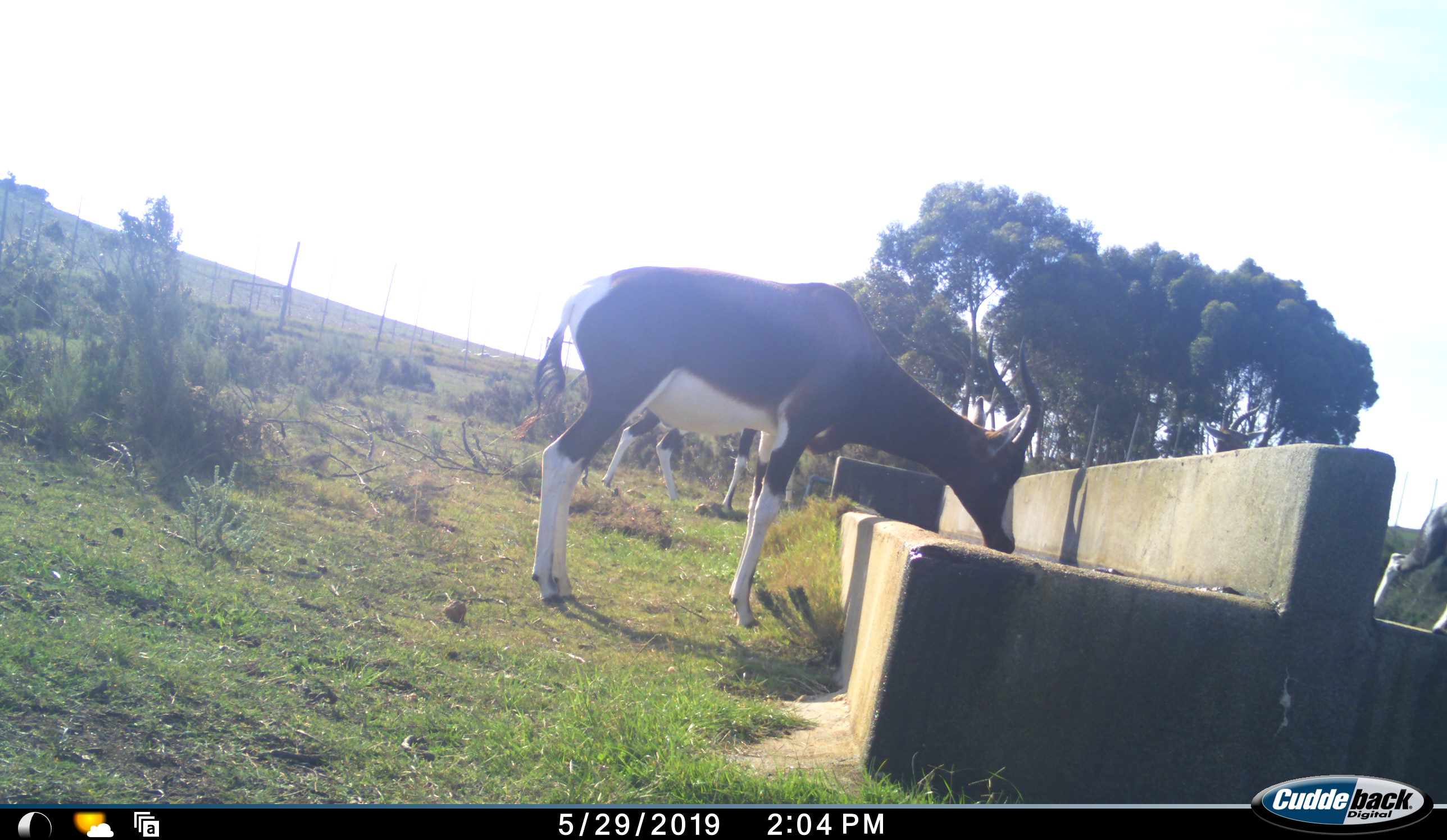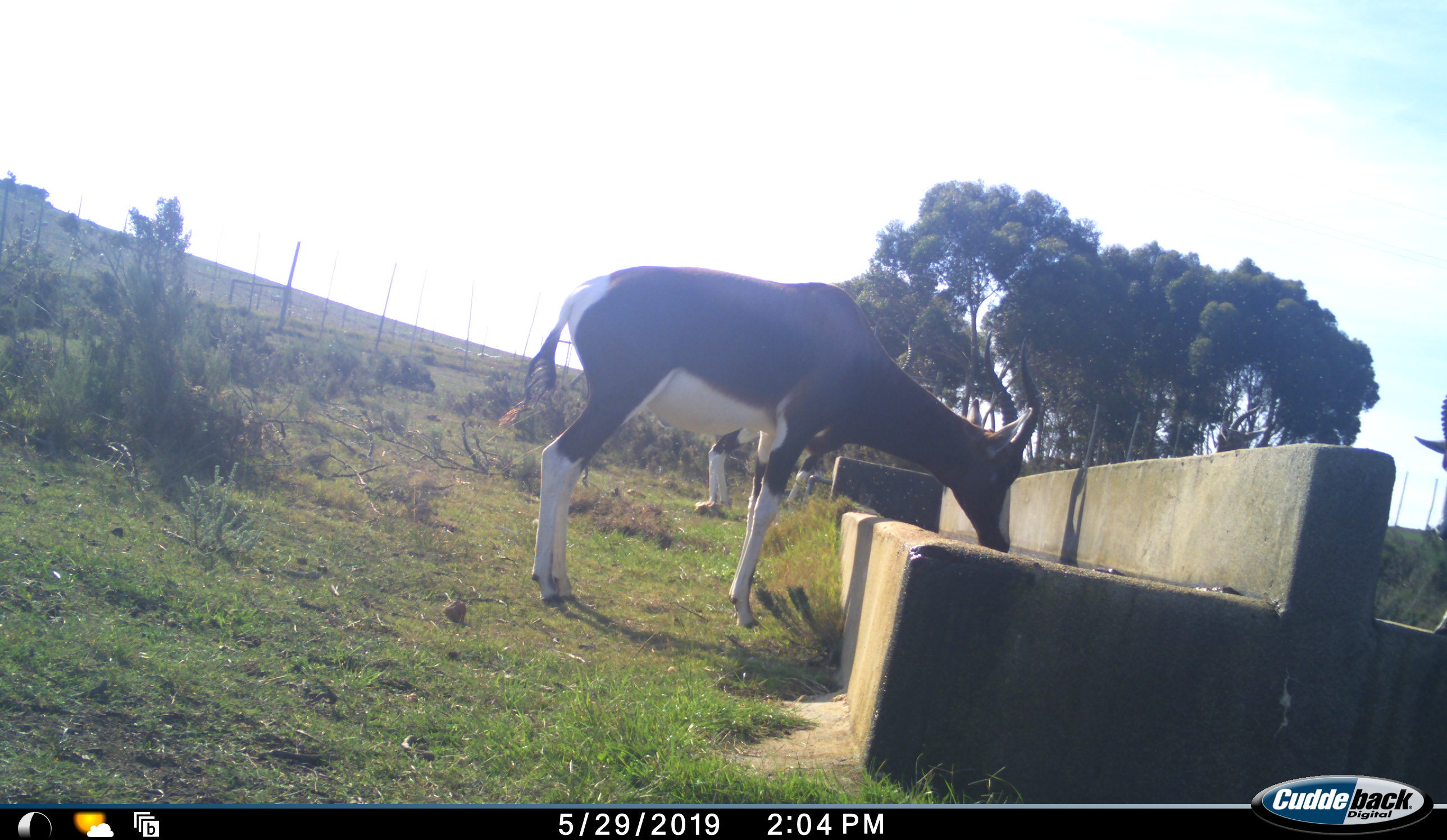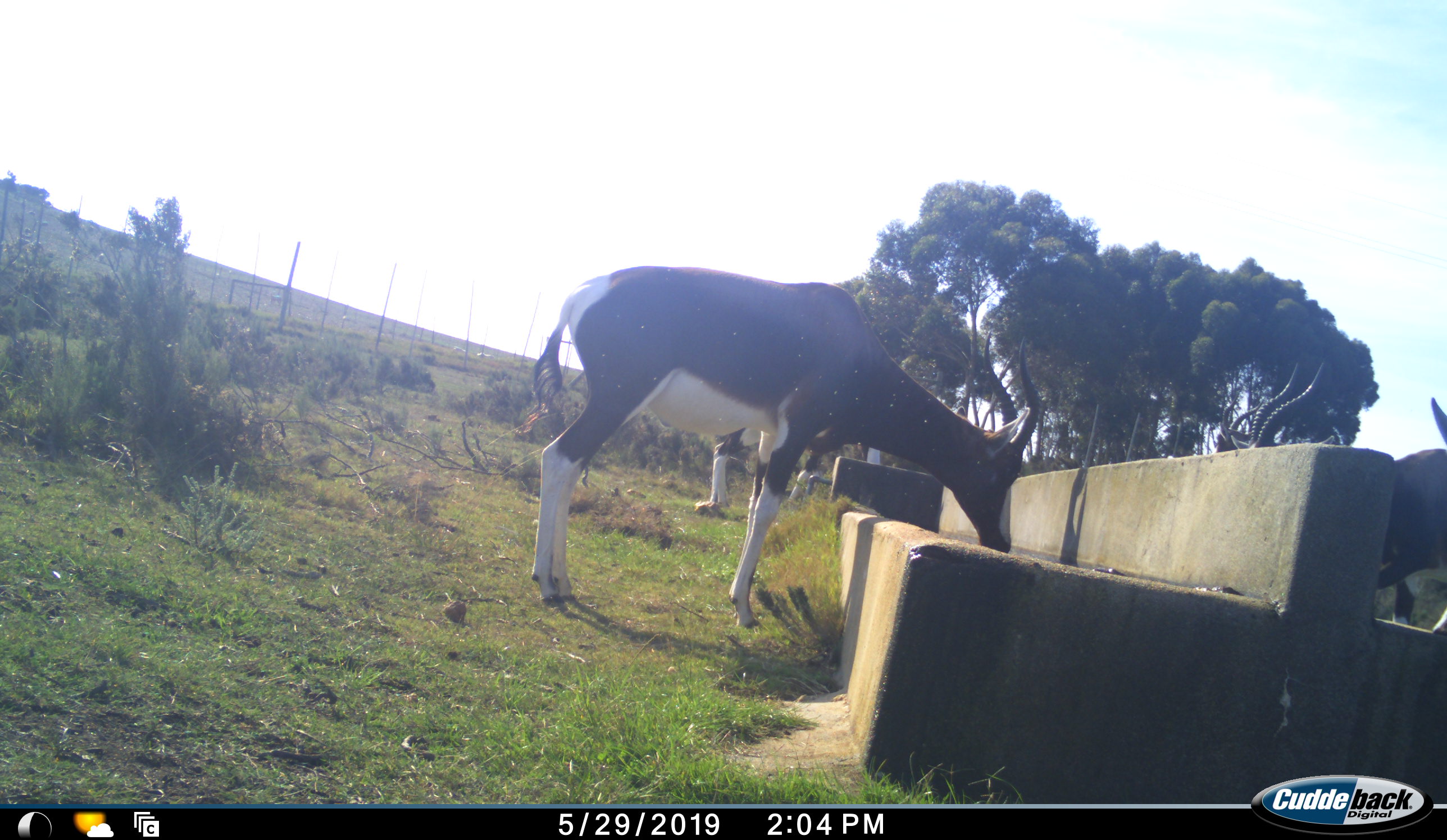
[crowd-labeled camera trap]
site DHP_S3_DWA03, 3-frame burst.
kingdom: Animalia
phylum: Chordata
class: Mammalia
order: Artiodactyla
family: Bovidae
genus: Damaliscus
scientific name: Damaliscus pygargus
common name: bontebok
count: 4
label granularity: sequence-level